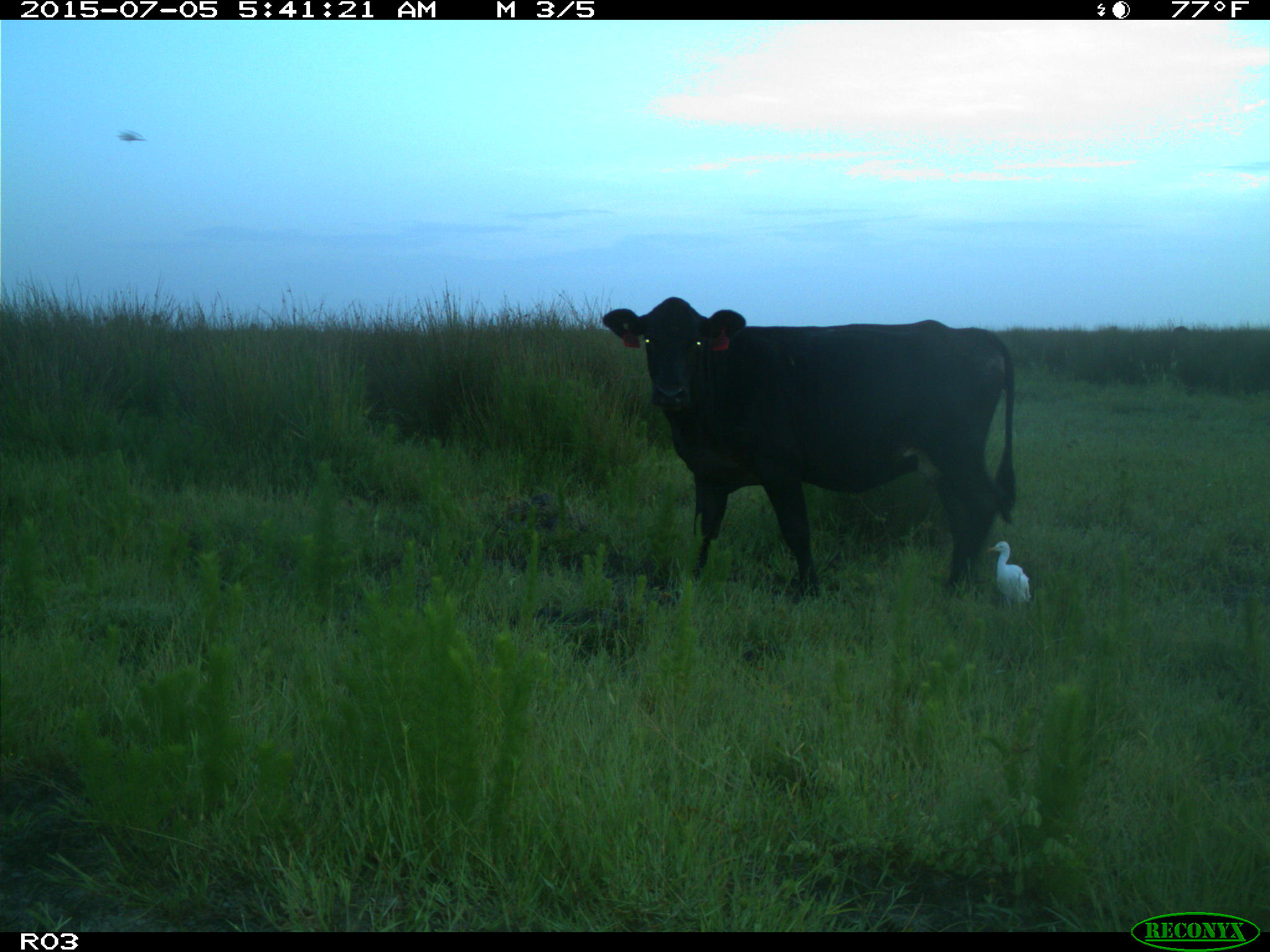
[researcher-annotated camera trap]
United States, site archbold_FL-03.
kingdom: Animalia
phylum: Chordata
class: Mammalia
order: Artiodactyla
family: Bovidae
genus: Bos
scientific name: Bos taurus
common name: domestic cow